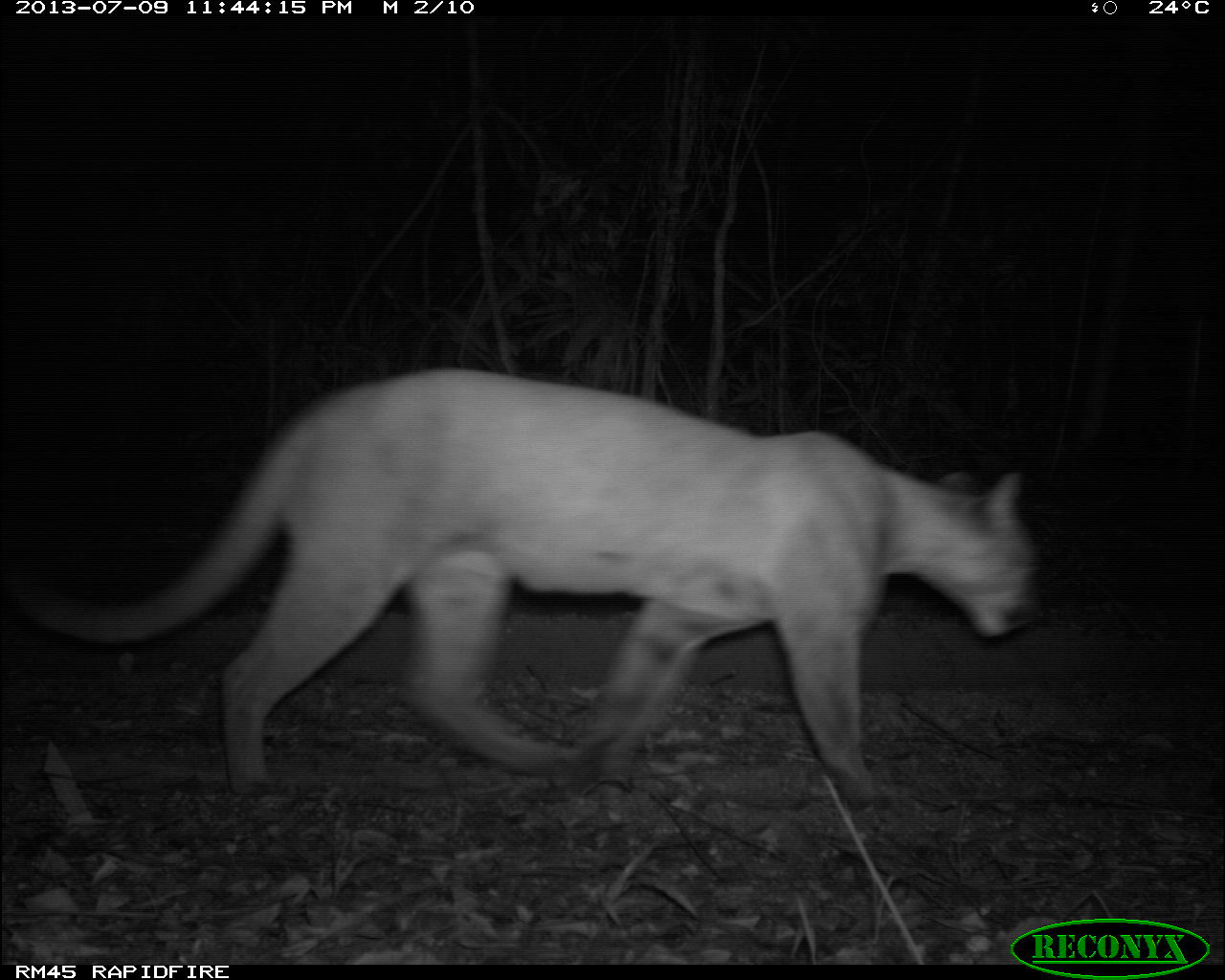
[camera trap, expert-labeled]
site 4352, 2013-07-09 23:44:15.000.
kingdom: Animalia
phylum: Chordata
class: Mammalia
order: Carnivora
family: Felidae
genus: Puma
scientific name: Puma concolor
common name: mountain lion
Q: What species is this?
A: Puma concolor (mountain lion).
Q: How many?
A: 1.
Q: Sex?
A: Male.